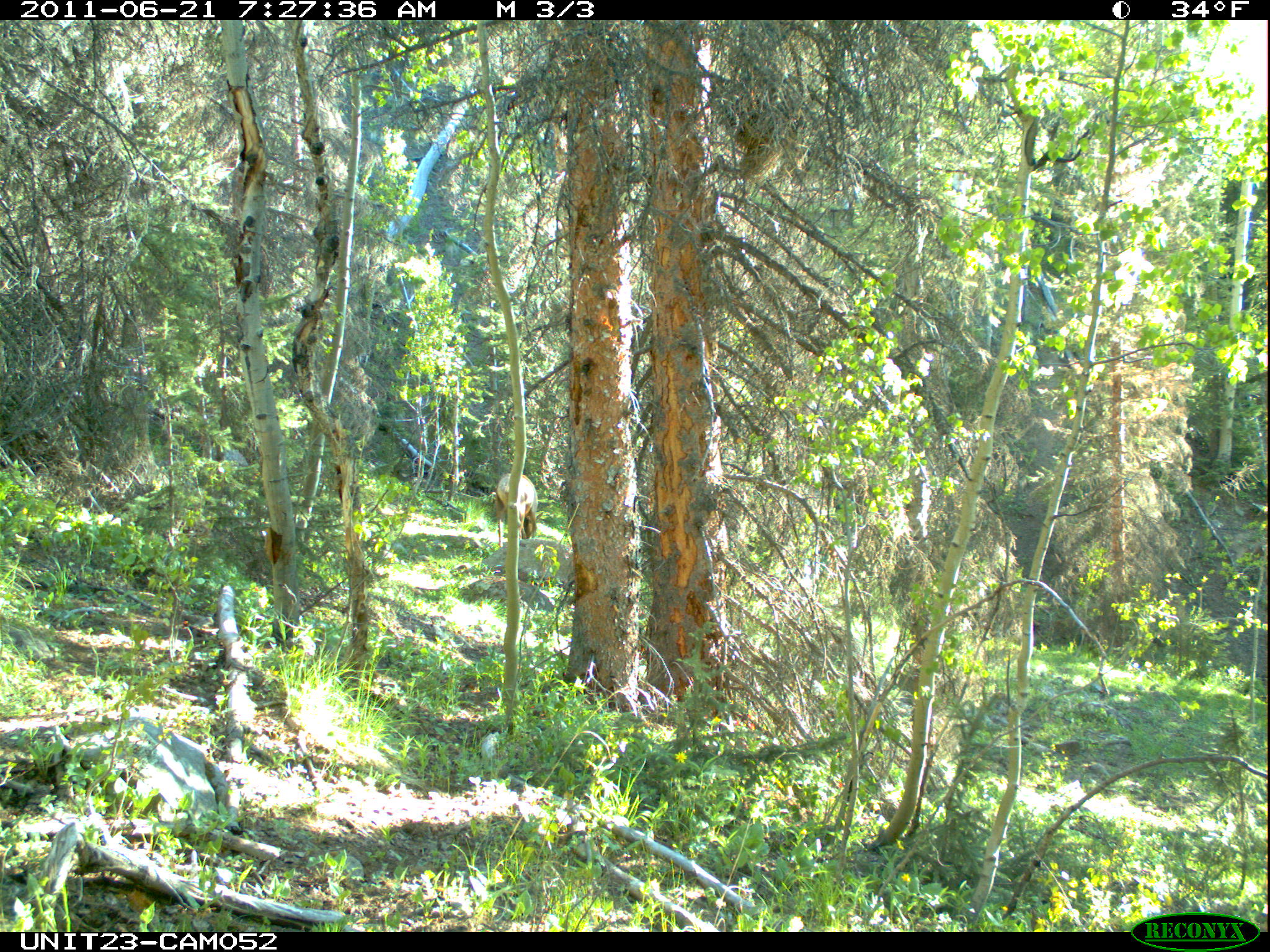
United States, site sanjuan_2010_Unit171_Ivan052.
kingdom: Animalia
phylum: Chordata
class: Mammalia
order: Artiodactyla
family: Cervidae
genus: Cervus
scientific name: Cervus elaphus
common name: red deer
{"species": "Cervus elaphus (red deer)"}